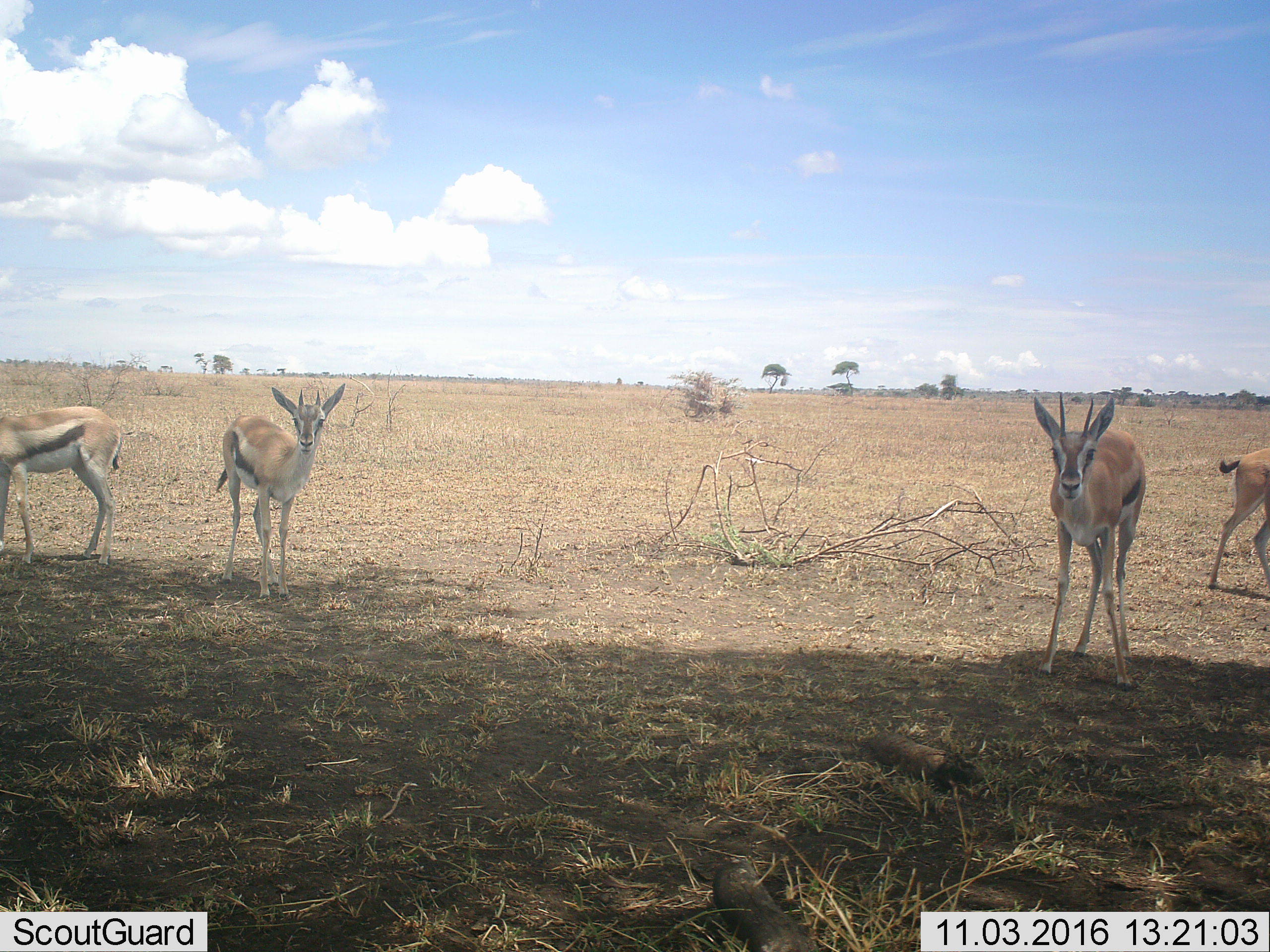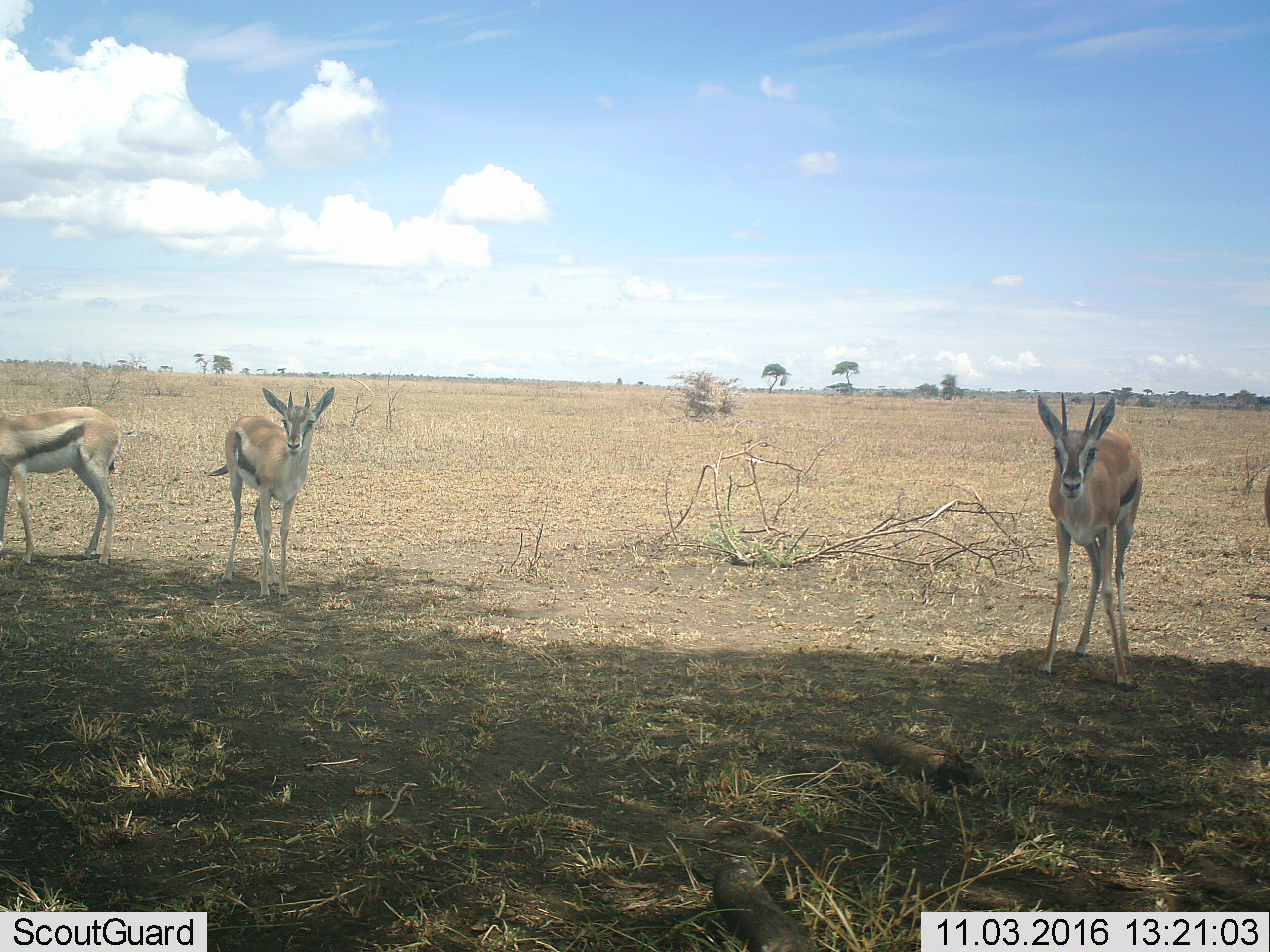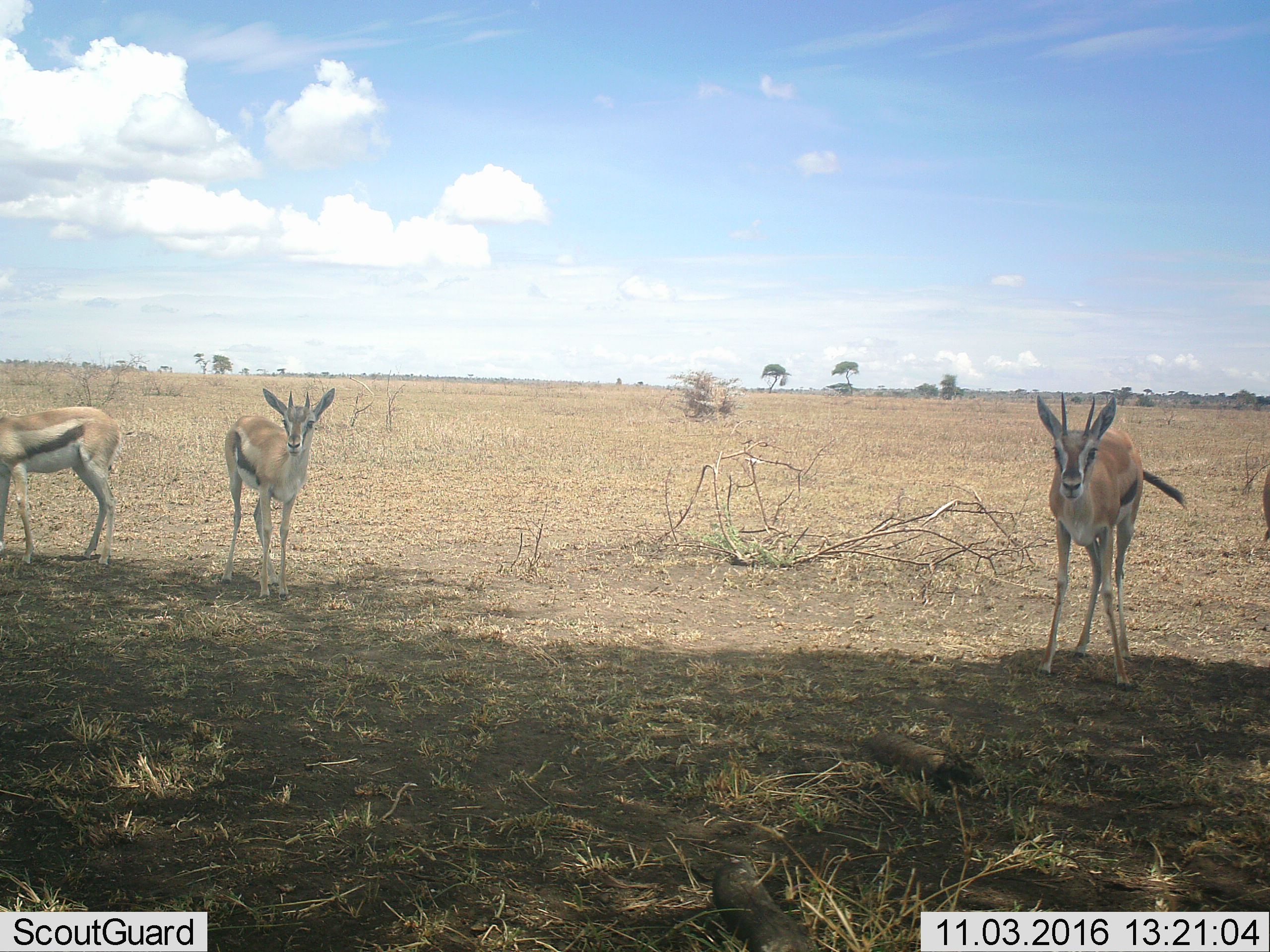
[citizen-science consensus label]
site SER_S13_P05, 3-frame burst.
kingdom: Animalia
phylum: Chordata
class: Mammalia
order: Artiodactyla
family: Bovidae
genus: Eudorcas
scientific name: Eudorcas thomsonii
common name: thomson's gazelle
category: gazellethomsons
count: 4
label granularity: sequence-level